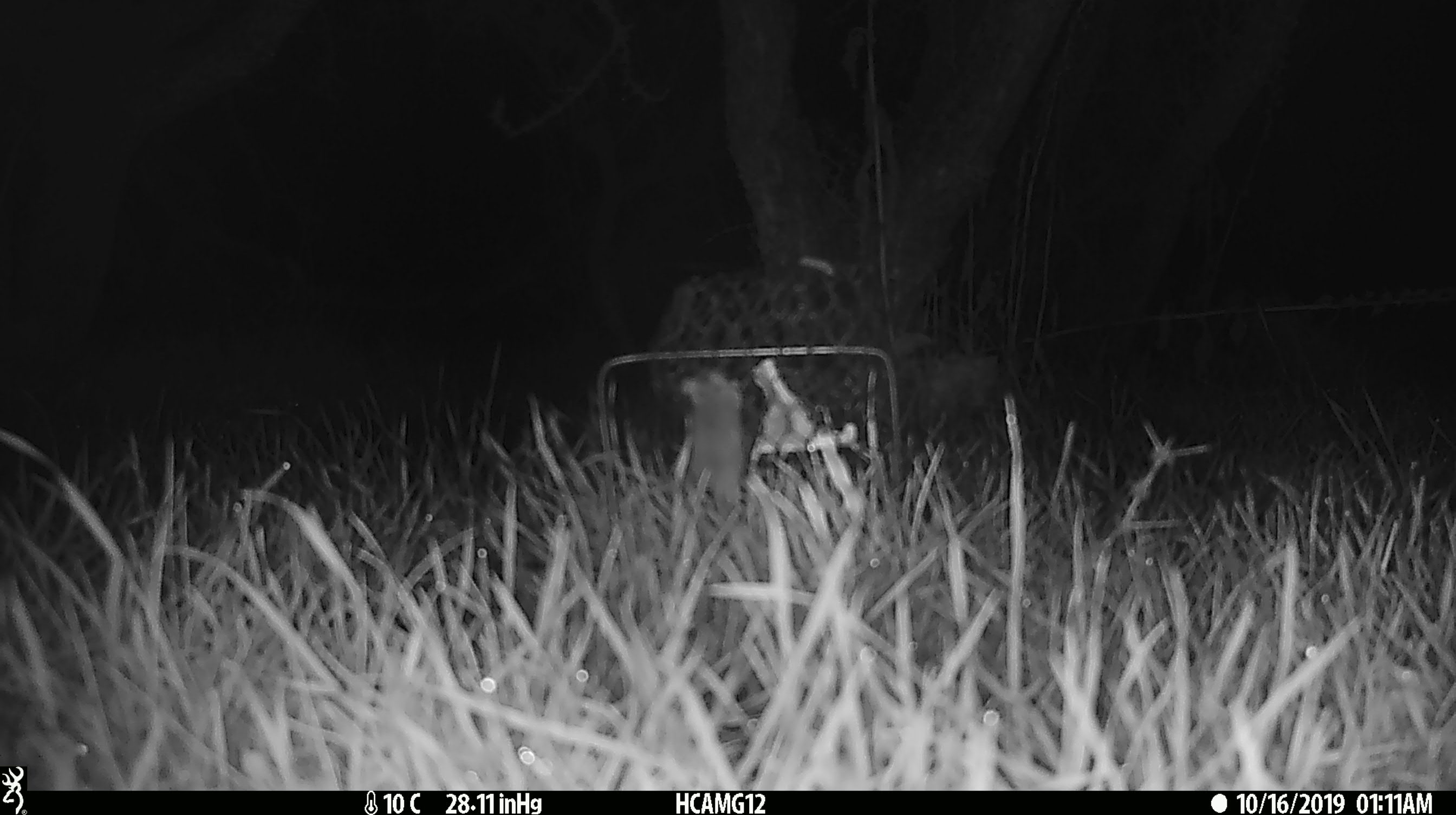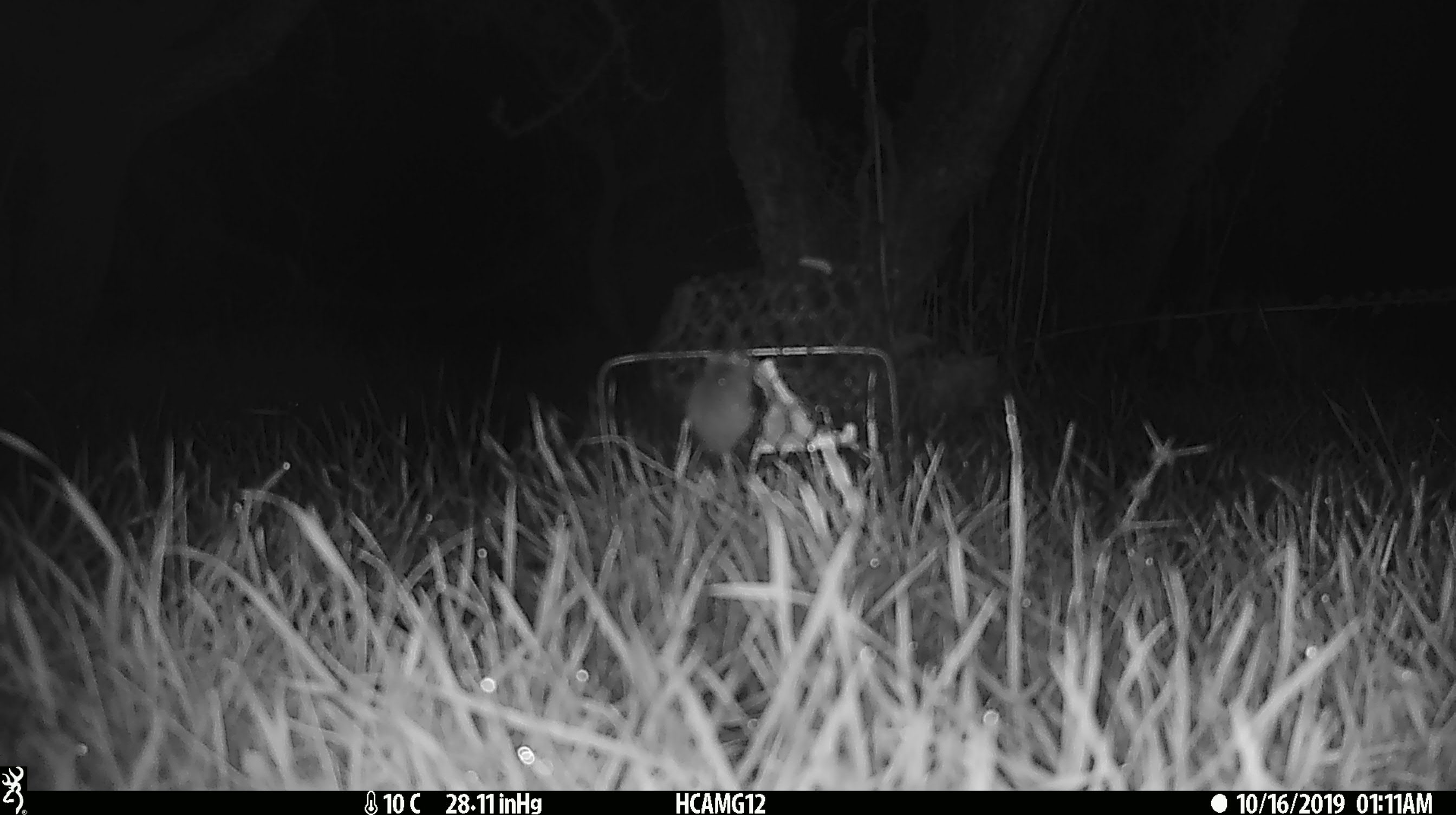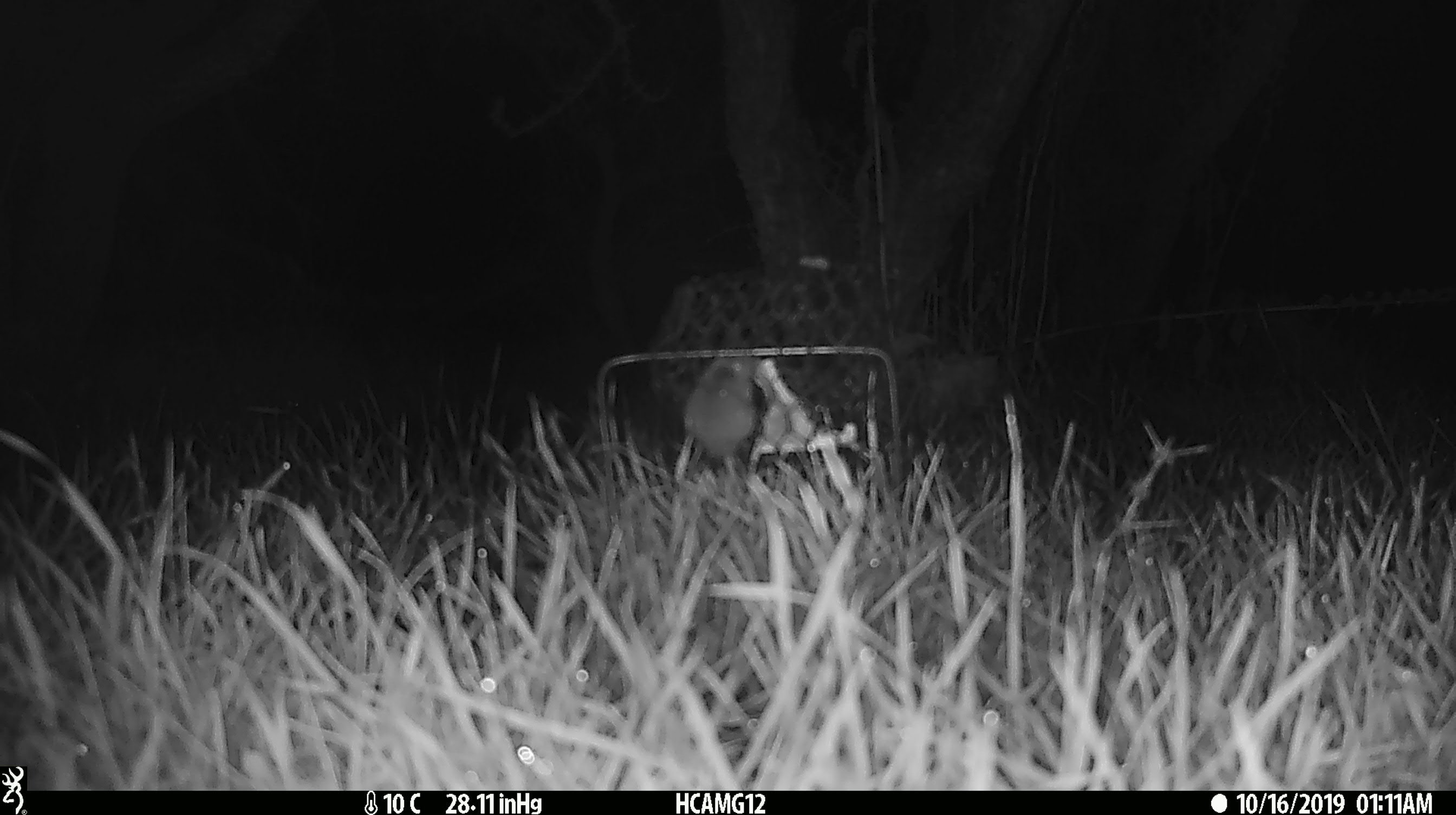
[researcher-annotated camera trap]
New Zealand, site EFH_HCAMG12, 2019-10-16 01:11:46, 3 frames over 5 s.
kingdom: Animalia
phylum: Chordata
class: Mammalia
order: Rodentia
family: Muridae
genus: Mus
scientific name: Mus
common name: mouse